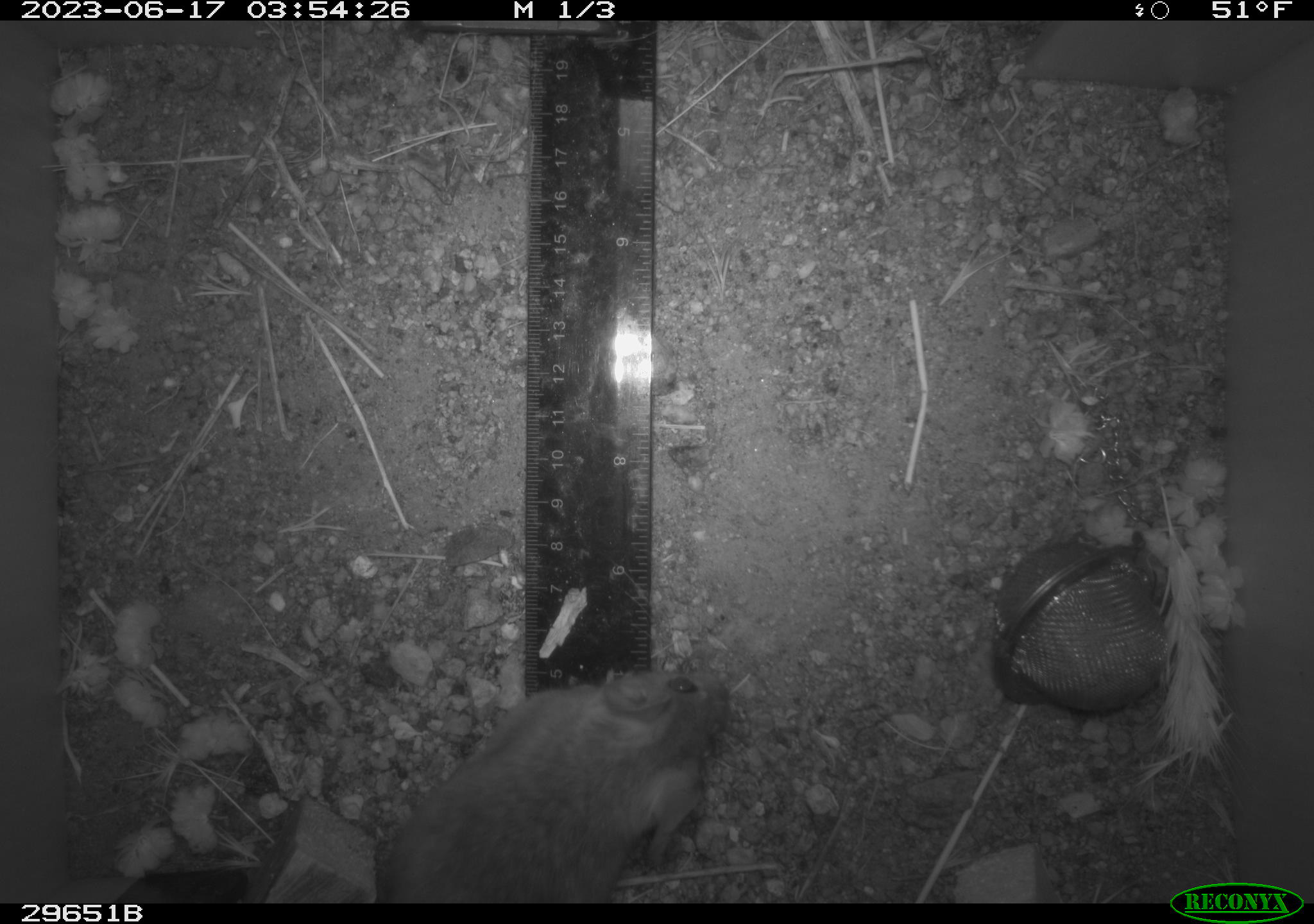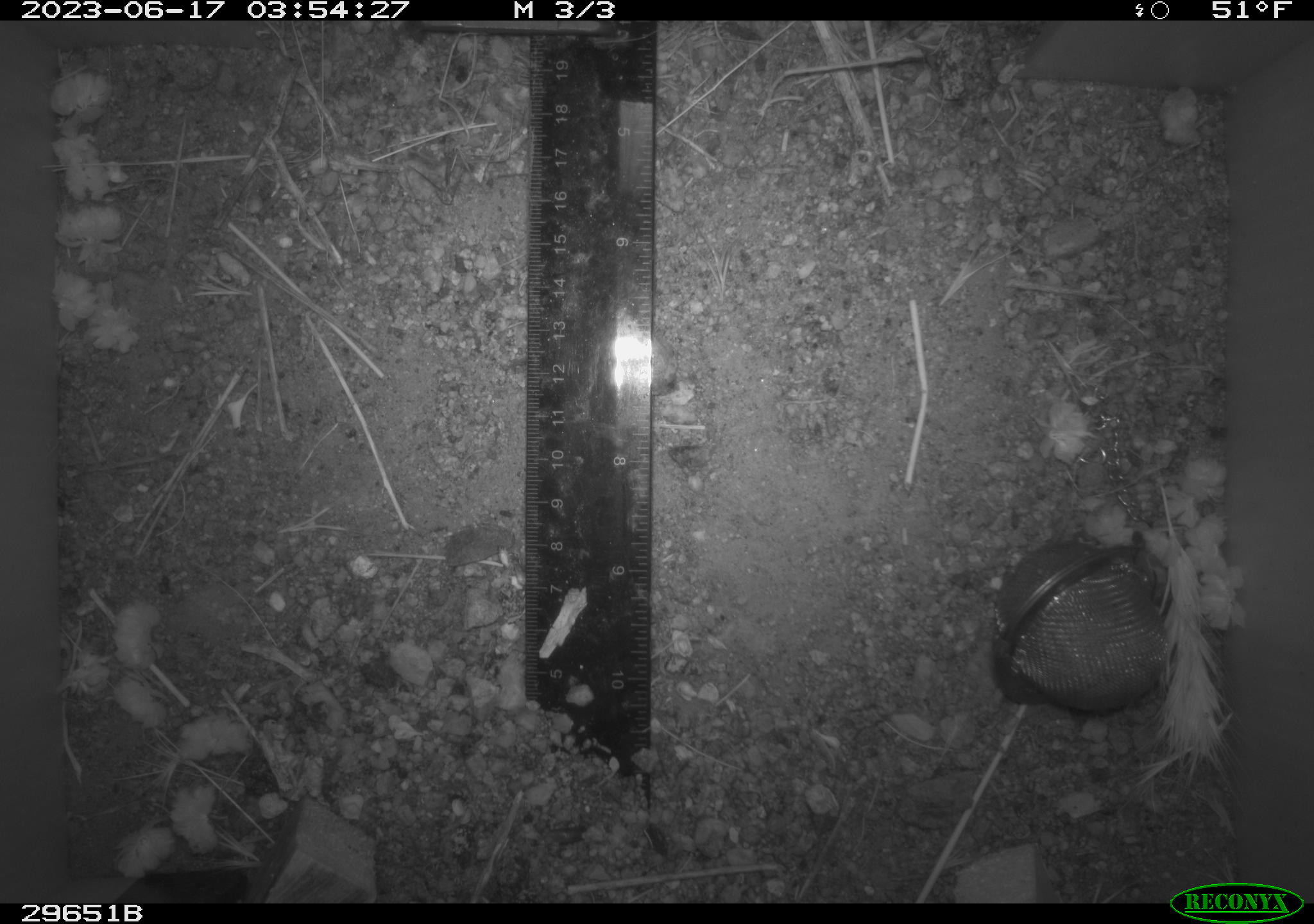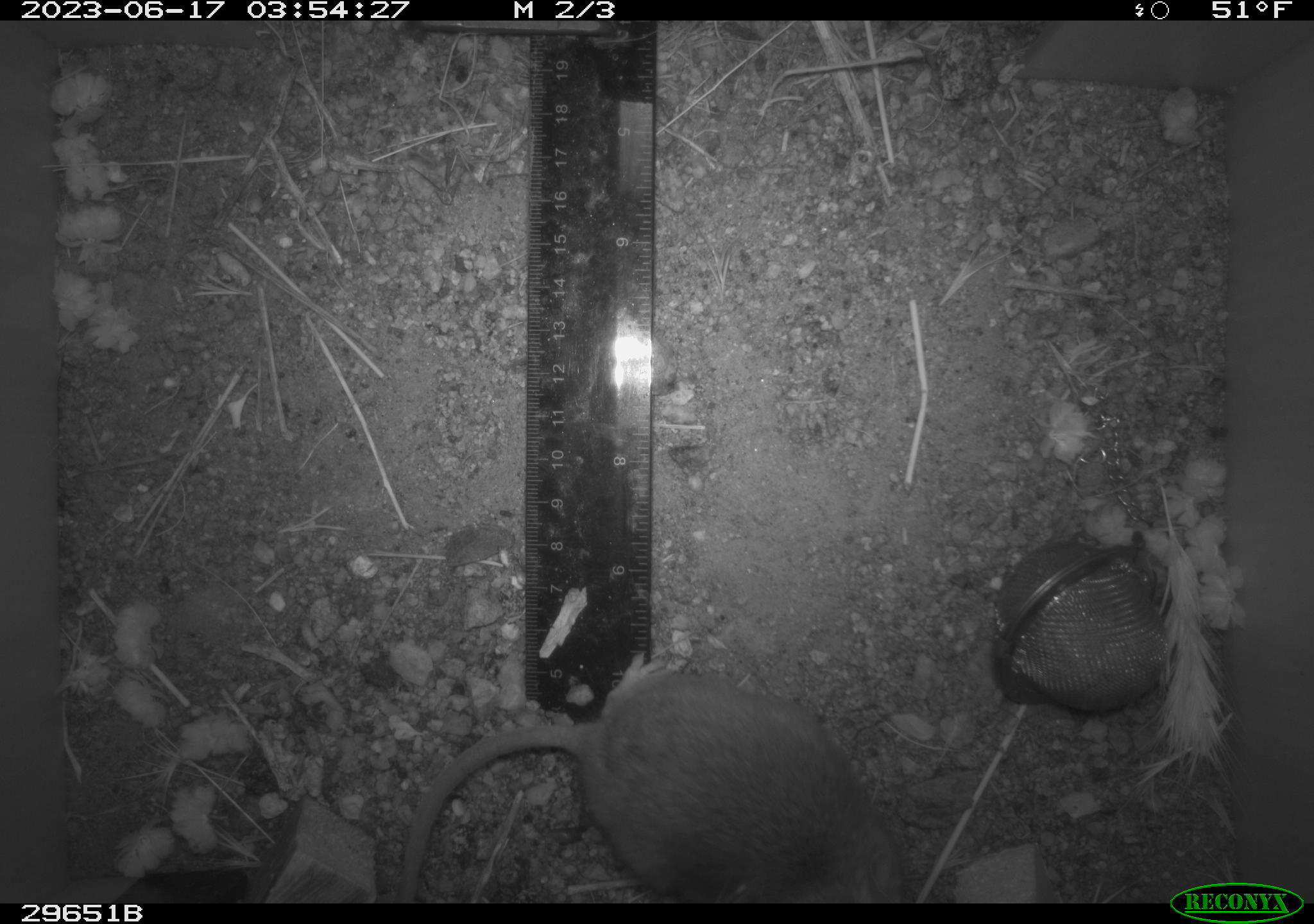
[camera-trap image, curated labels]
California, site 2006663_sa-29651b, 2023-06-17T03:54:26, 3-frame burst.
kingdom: Animalia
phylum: Chordata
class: Mammalia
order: Rodentia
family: Cricetidae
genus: Peromyscus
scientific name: Peromyscus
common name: deer mice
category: peromyscus species